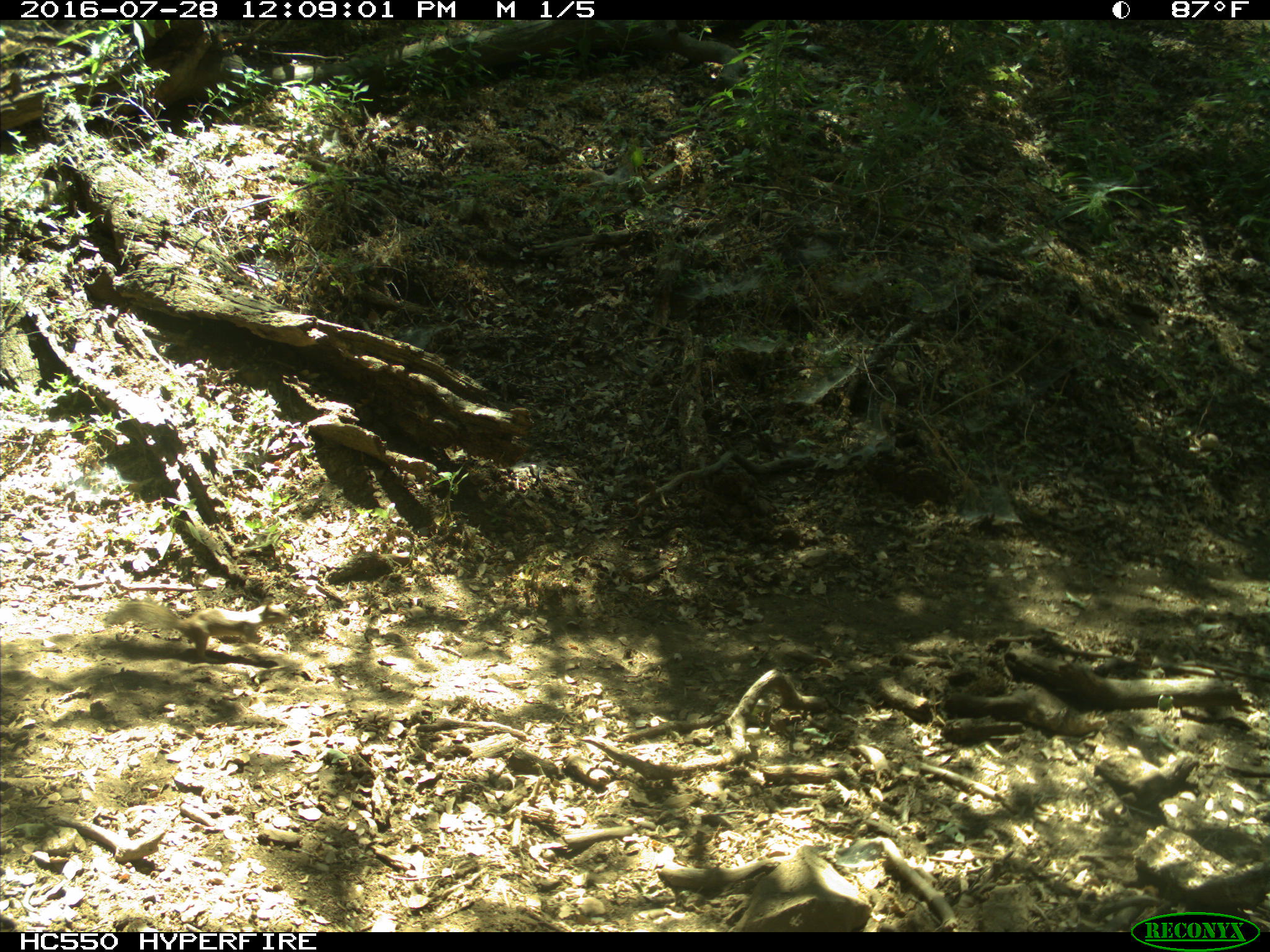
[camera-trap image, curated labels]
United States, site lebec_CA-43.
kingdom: Animalia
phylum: Chordata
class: Mammalia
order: Rodentia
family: Sciuridae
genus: Otospermophilus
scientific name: Otospermophilus beecheyi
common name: california ground squirrel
Otospermophilus beecheyi (california ground squirrel).